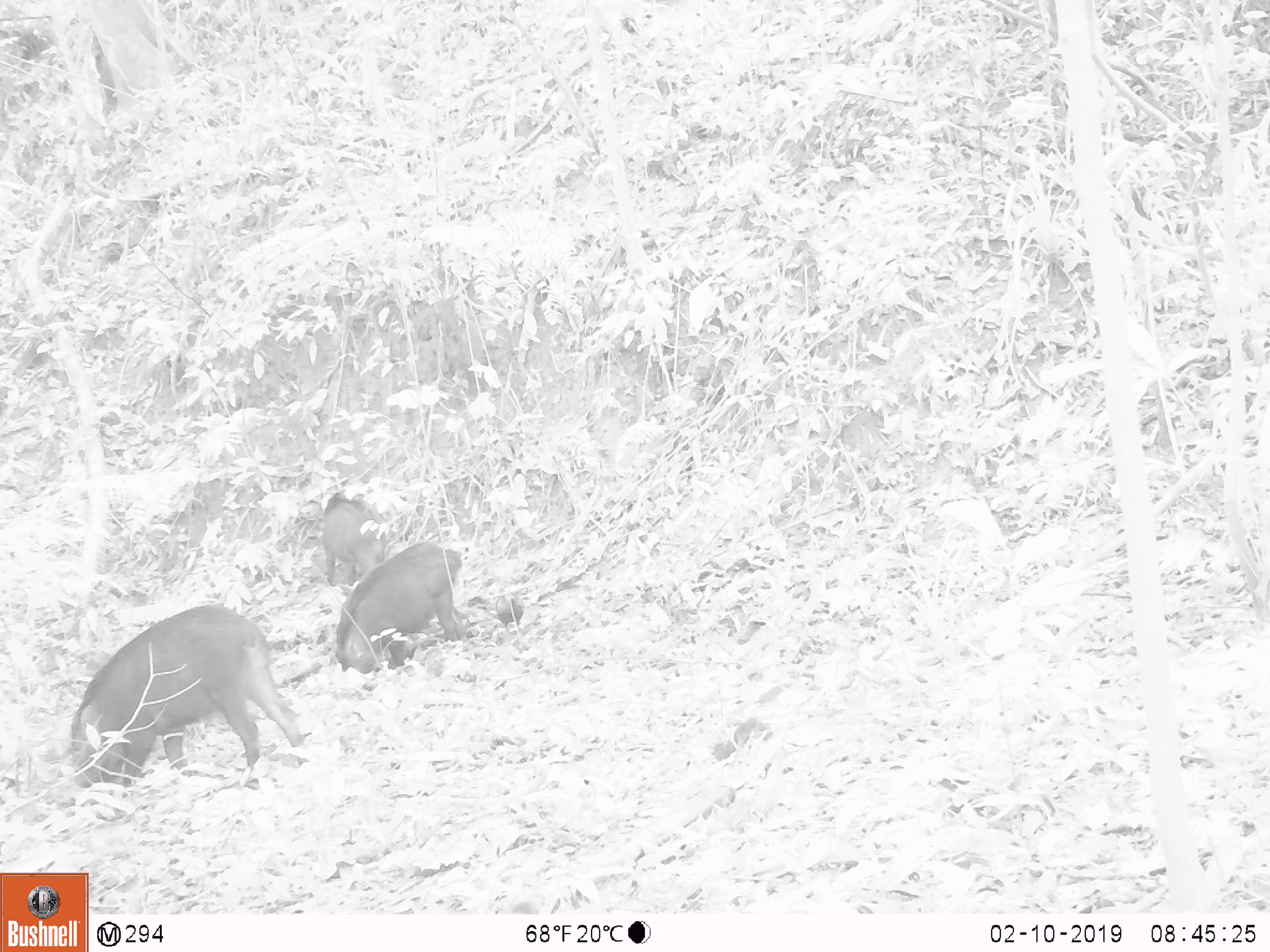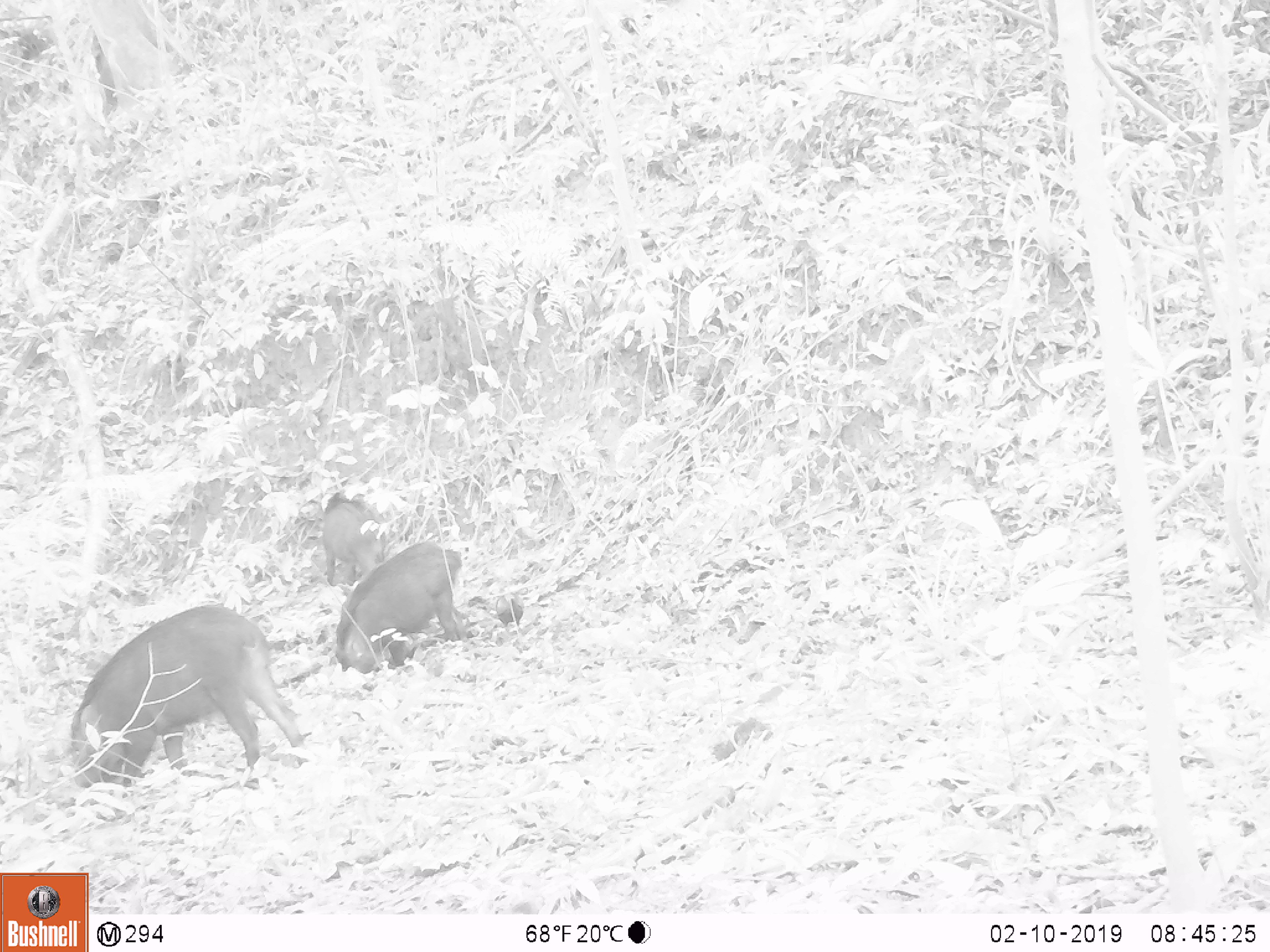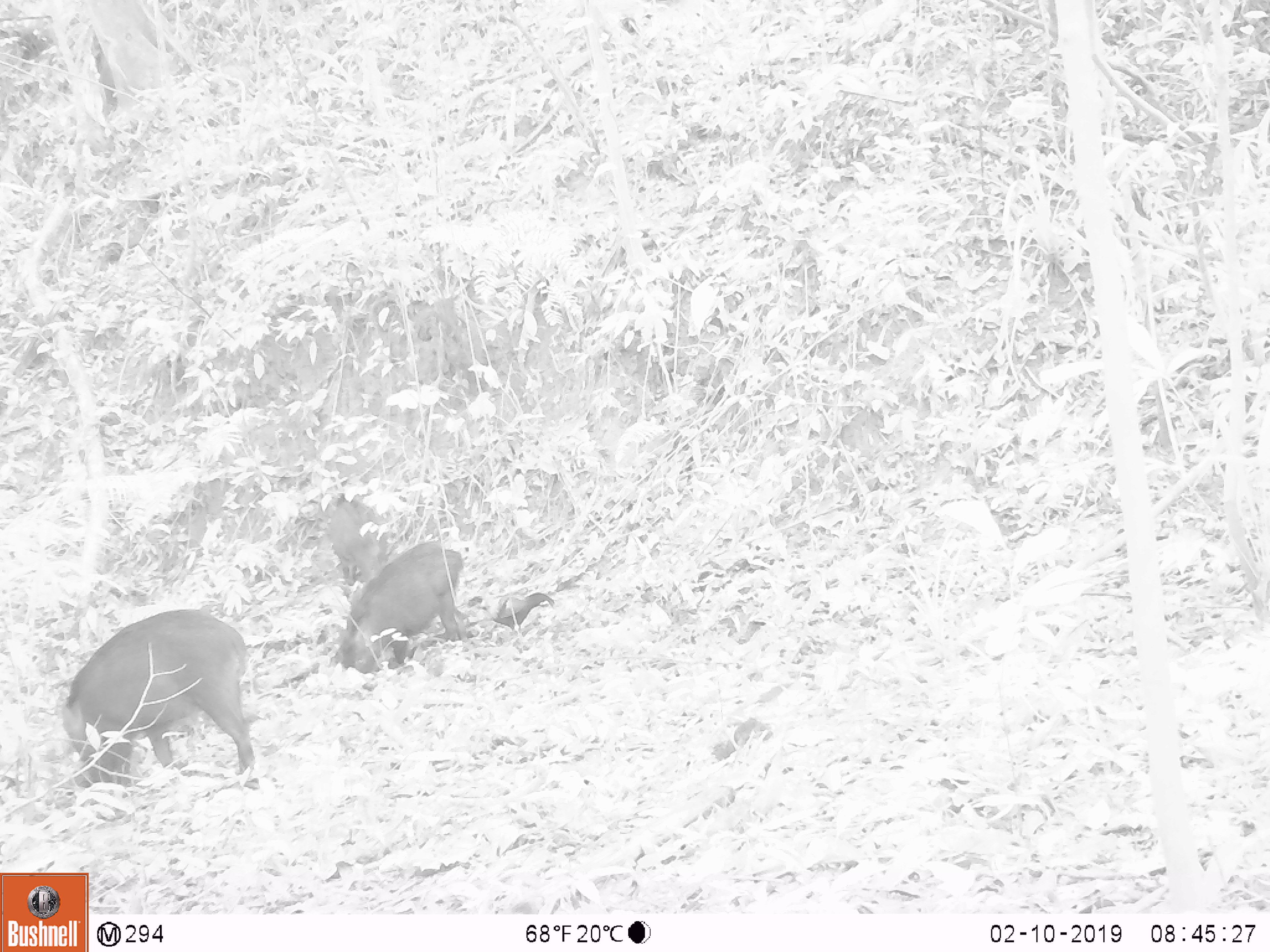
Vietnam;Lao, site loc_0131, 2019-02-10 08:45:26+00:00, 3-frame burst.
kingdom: Animalia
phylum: Chordata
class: Aves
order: Galliformes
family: Phasianidae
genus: Gallus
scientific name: Gallus gallus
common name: red junglefowl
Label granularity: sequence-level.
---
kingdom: Animalia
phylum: Chordata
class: Mammalia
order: Artiodactyla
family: Suidae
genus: Sus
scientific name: Sus scrofa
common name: eurasian wild pig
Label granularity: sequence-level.